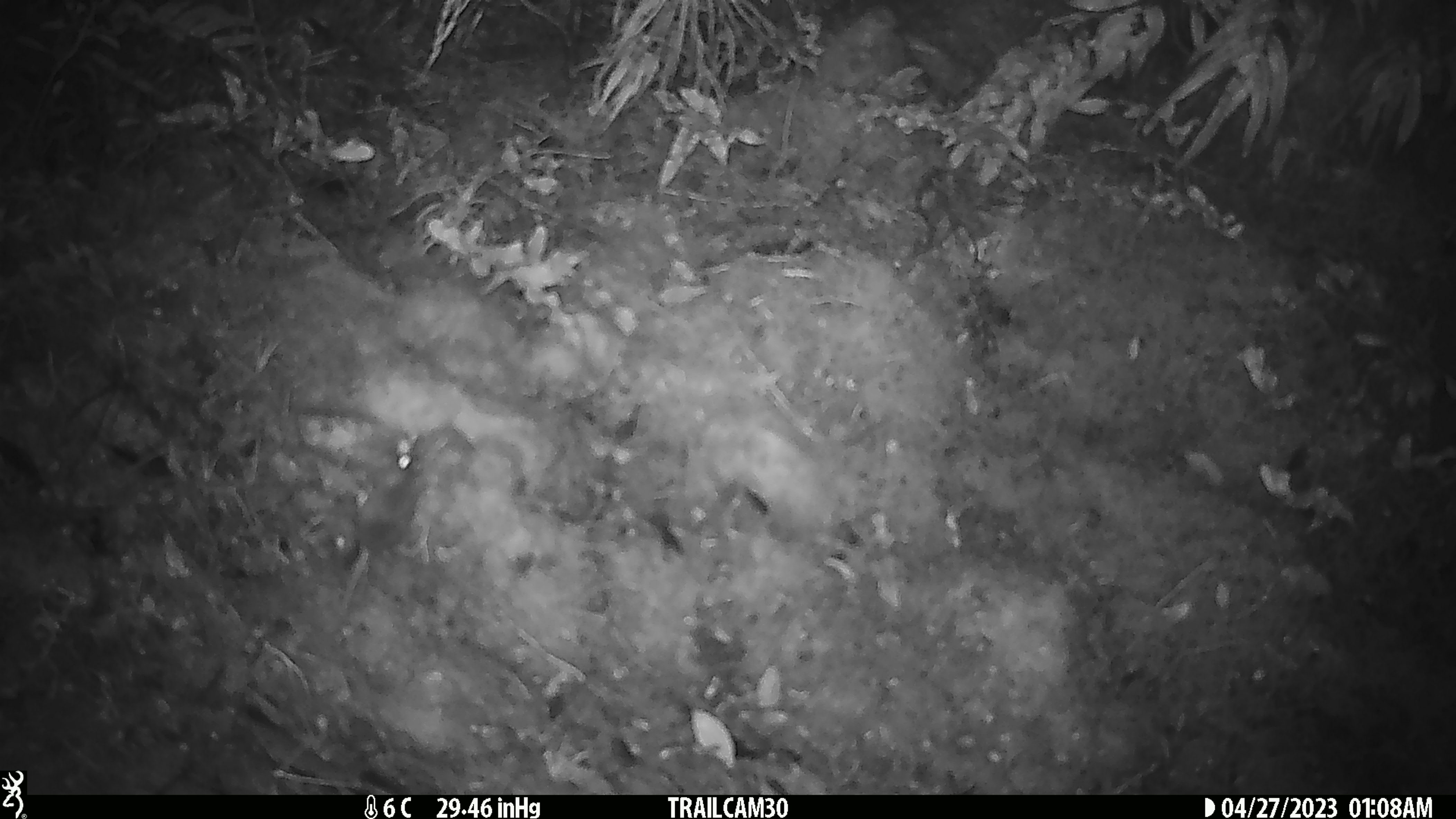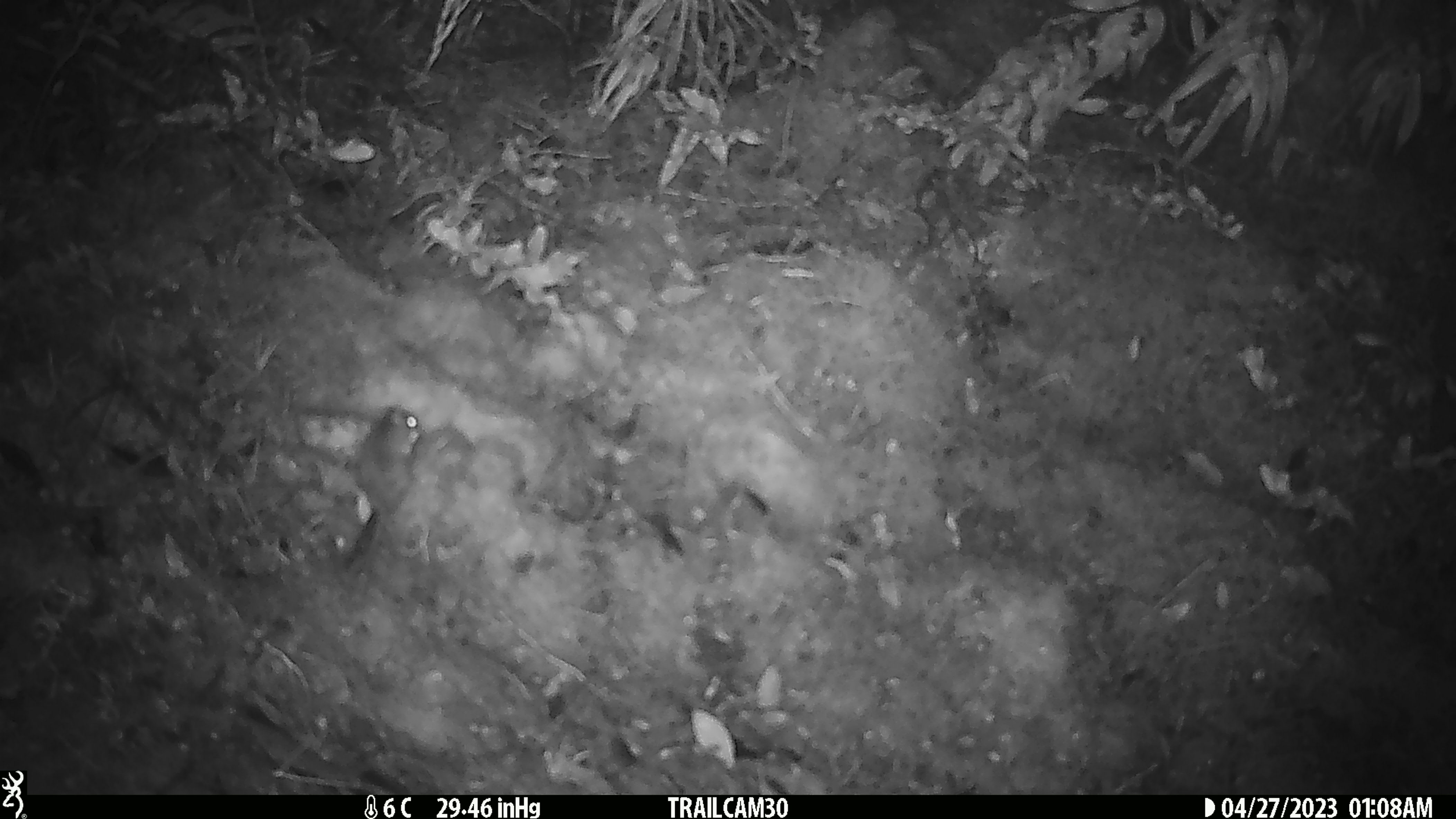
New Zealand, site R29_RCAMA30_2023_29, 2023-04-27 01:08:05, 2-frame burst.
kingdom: Animalia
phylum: Chordata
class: Mammalia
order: Rodentia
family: Muridae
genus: Mus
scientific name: Mus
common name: mouse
Mouse (Mus).